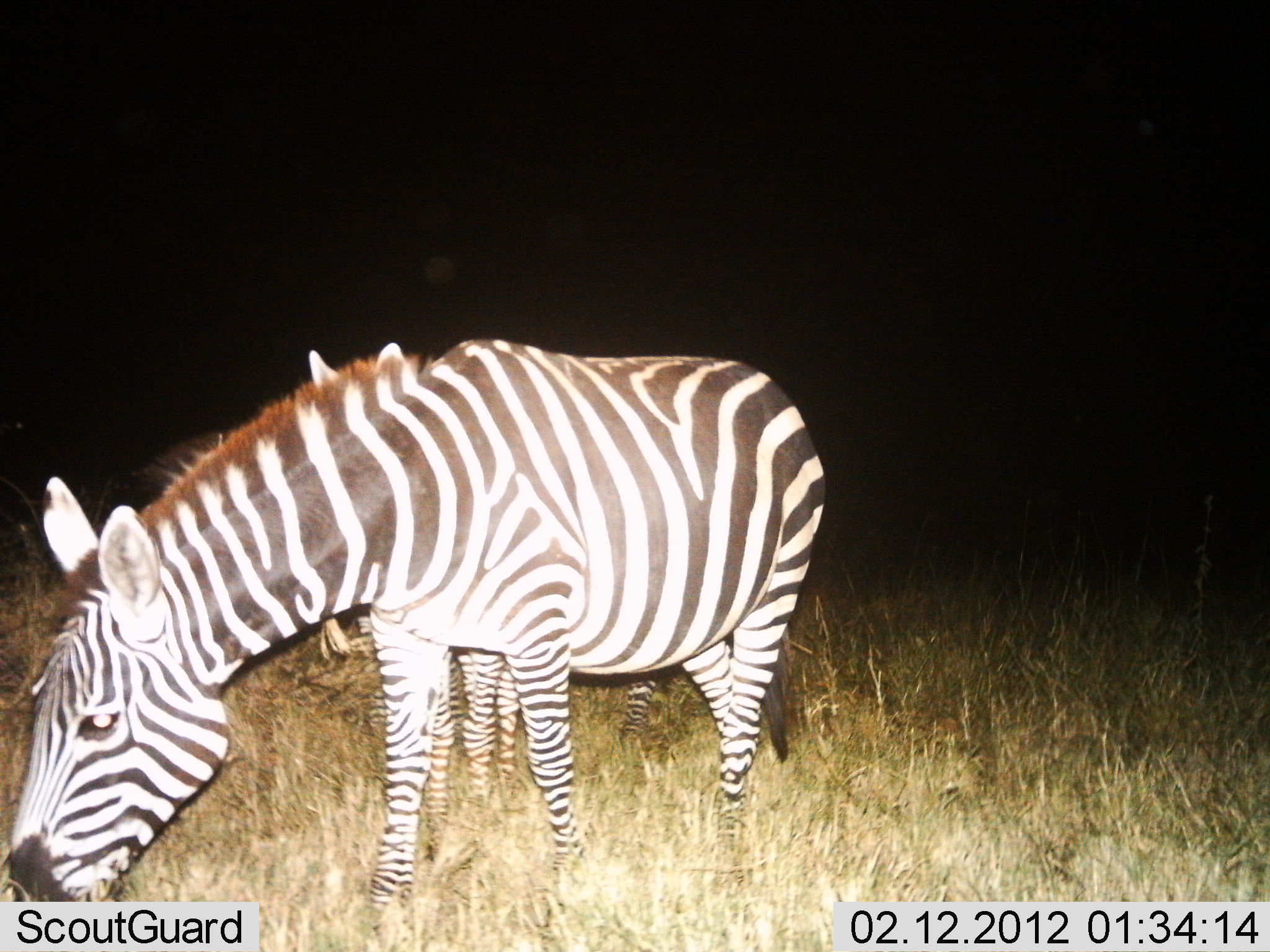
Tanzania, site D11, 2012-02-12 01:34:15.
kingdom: Animalia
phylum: Chordata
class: Mammalia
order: Perissodactyla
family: Equidae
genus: Equus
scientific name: Equus quagga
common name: plains zebra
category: zebra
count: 2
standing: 50%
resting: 0%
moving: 7%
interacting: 0%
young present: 21%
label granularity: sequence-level